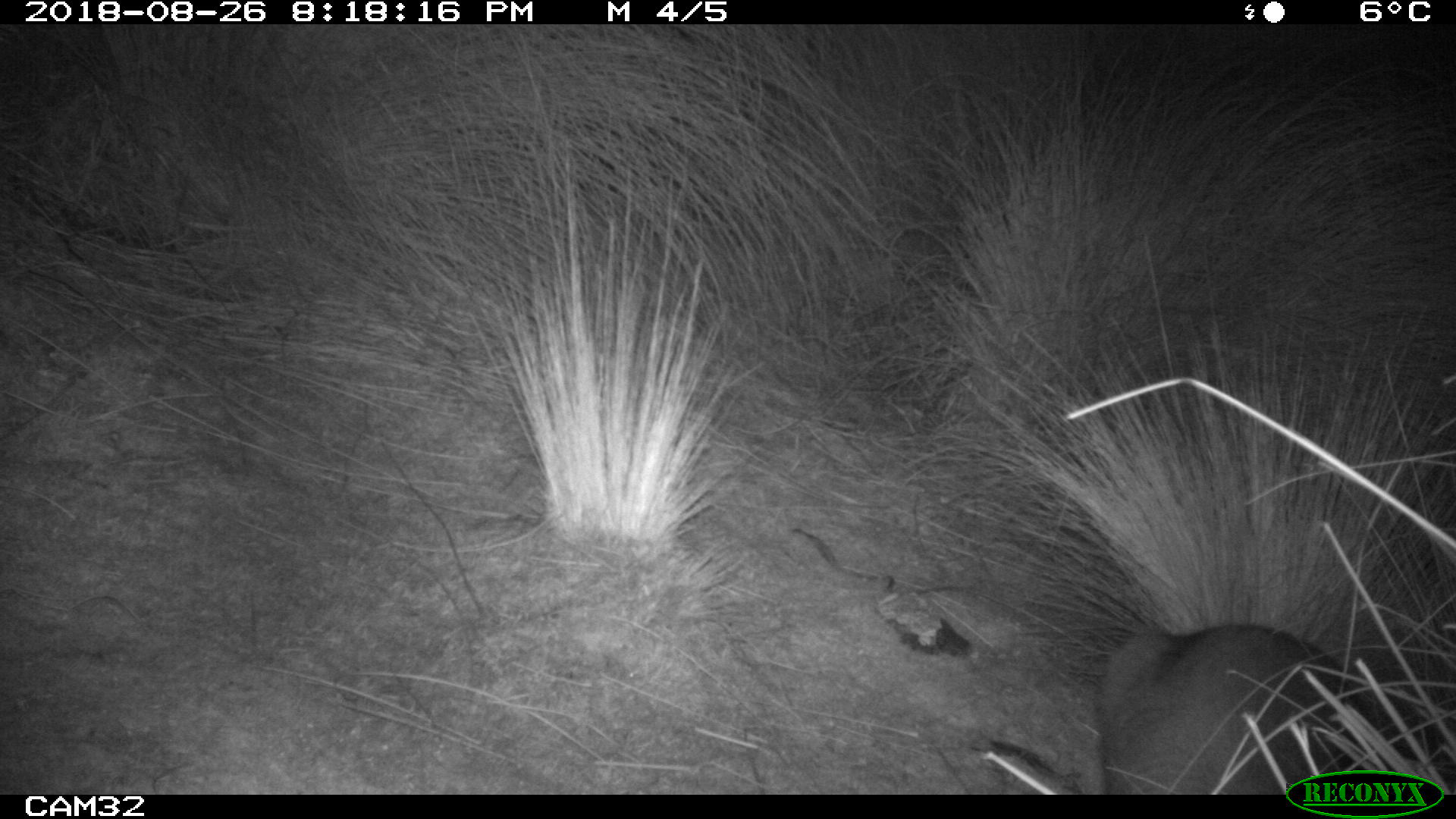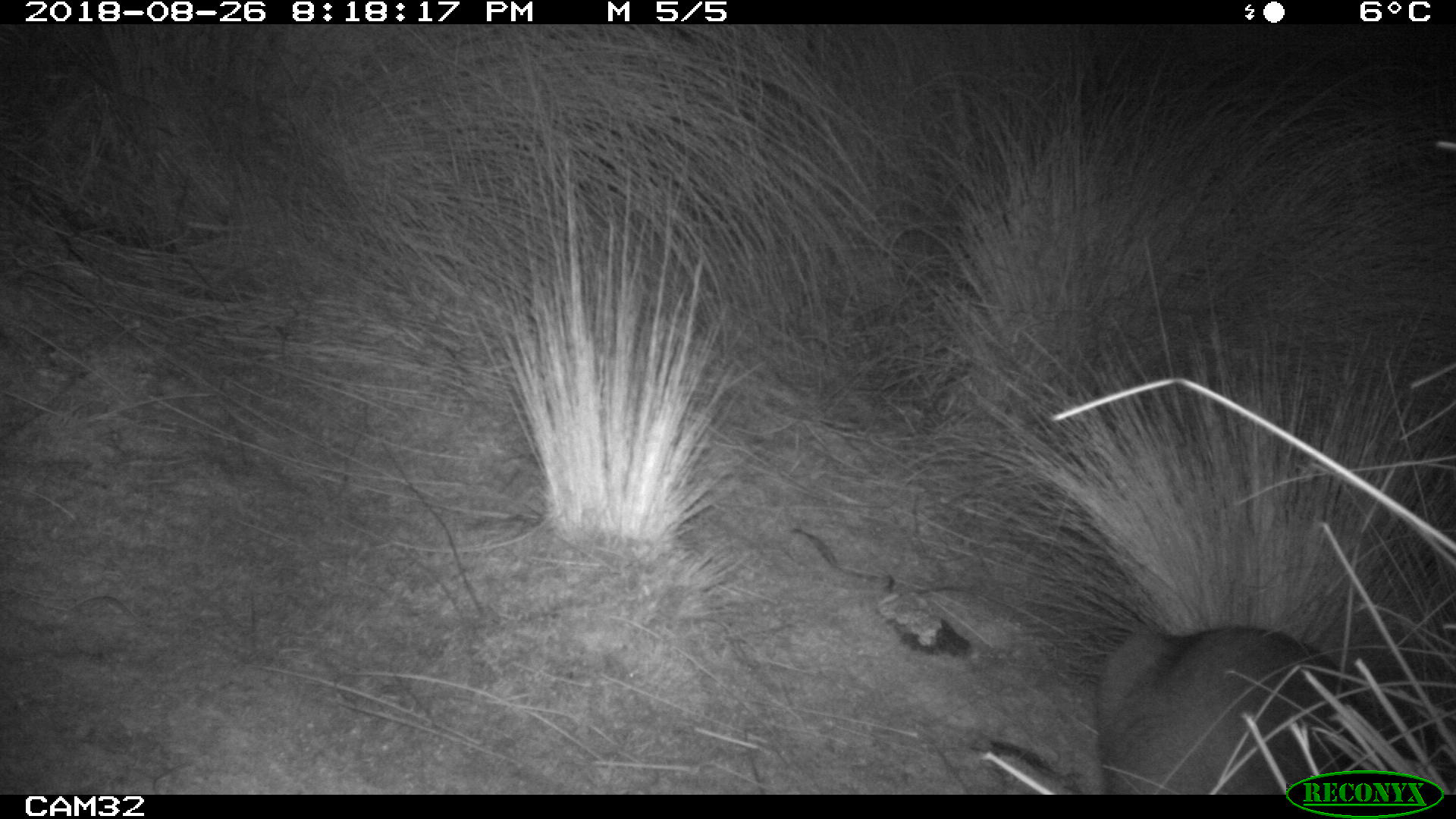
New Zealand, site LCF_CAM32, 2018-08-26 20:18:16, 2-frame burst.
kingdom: Animalia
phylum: Chordata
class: Mammalia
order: Diprotodontia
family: Macropodidae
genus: Notamacropus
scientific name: Notamacropus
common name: wallaby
Wallaby (Notamacropus).